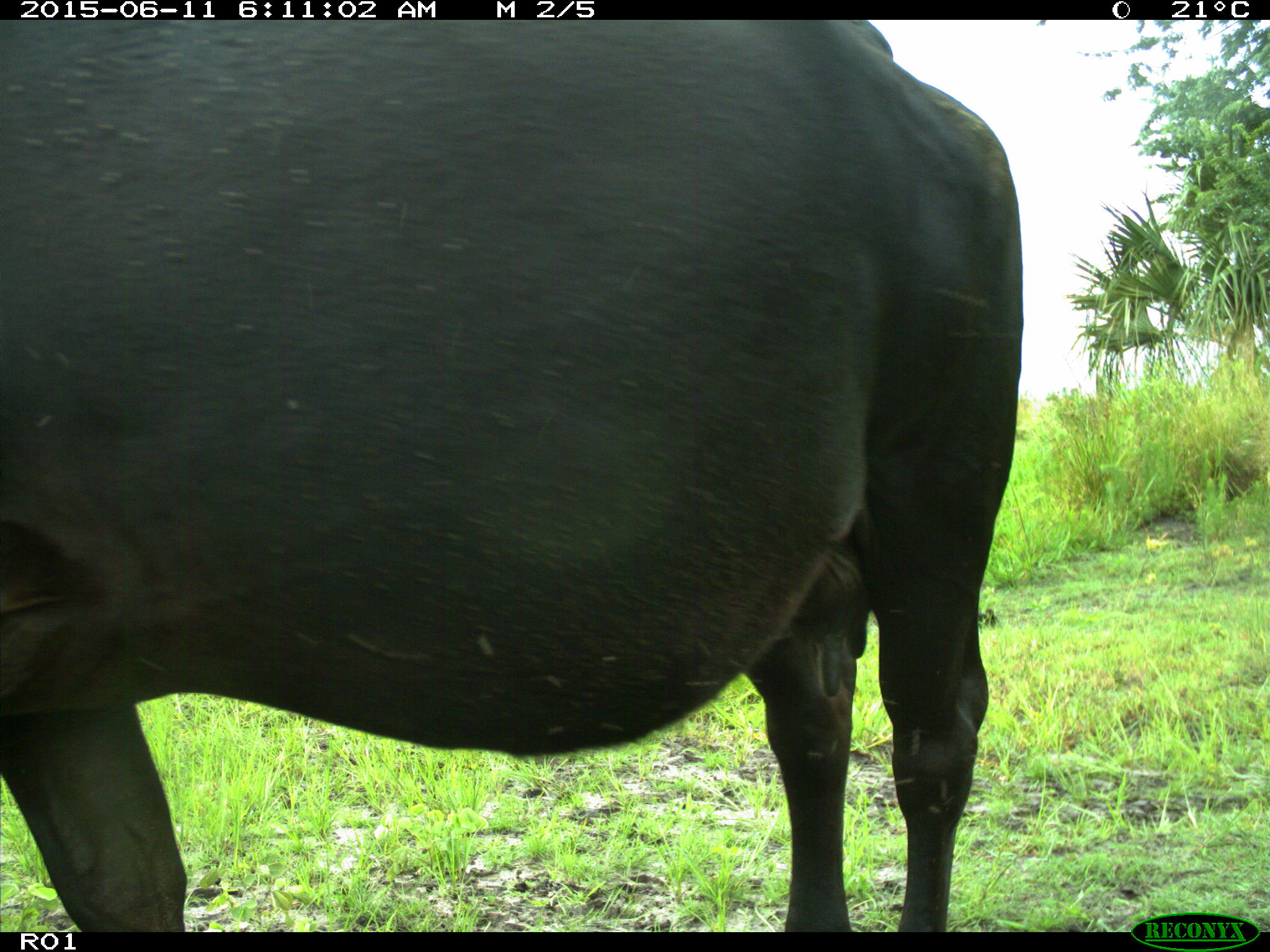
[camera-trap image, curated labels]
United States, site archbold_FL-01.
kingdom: Animalia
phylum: Chordata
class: Mammalia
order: Artiodactyla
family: Bovidae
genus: Bos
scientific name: Bos taurus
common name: domestic cow